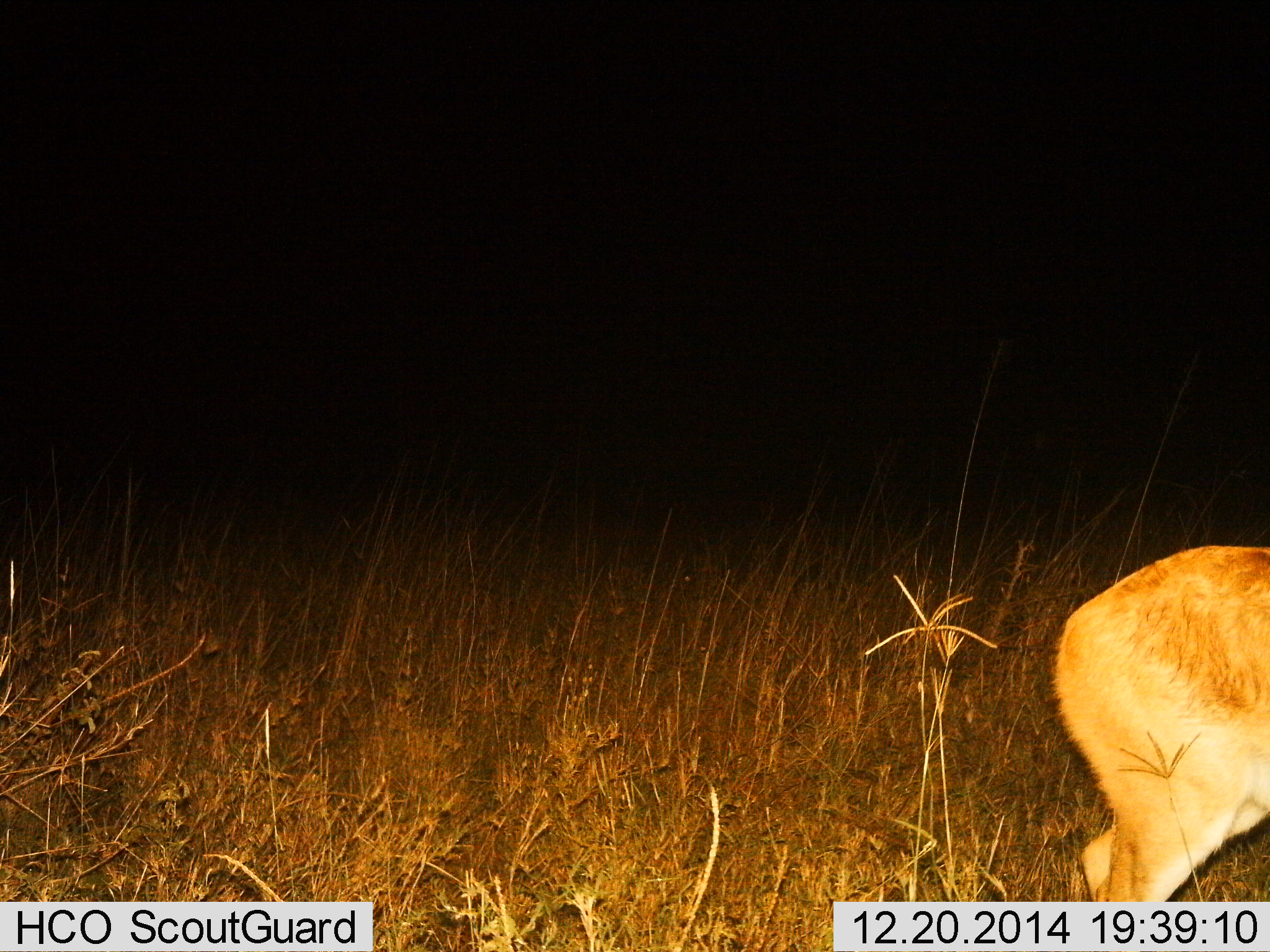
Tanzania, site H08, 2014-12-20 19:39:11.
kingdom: Animalia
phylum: Chordata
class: Mammalia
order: Artiodactyla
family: Bovidae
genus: Redunca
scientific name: Redunca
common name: reedbuck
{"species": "reedbuck (Redunca)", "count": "1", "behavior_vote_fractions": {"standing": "40%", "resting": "0%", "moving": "60%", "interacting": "0%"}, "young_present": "0%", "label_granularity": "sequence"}